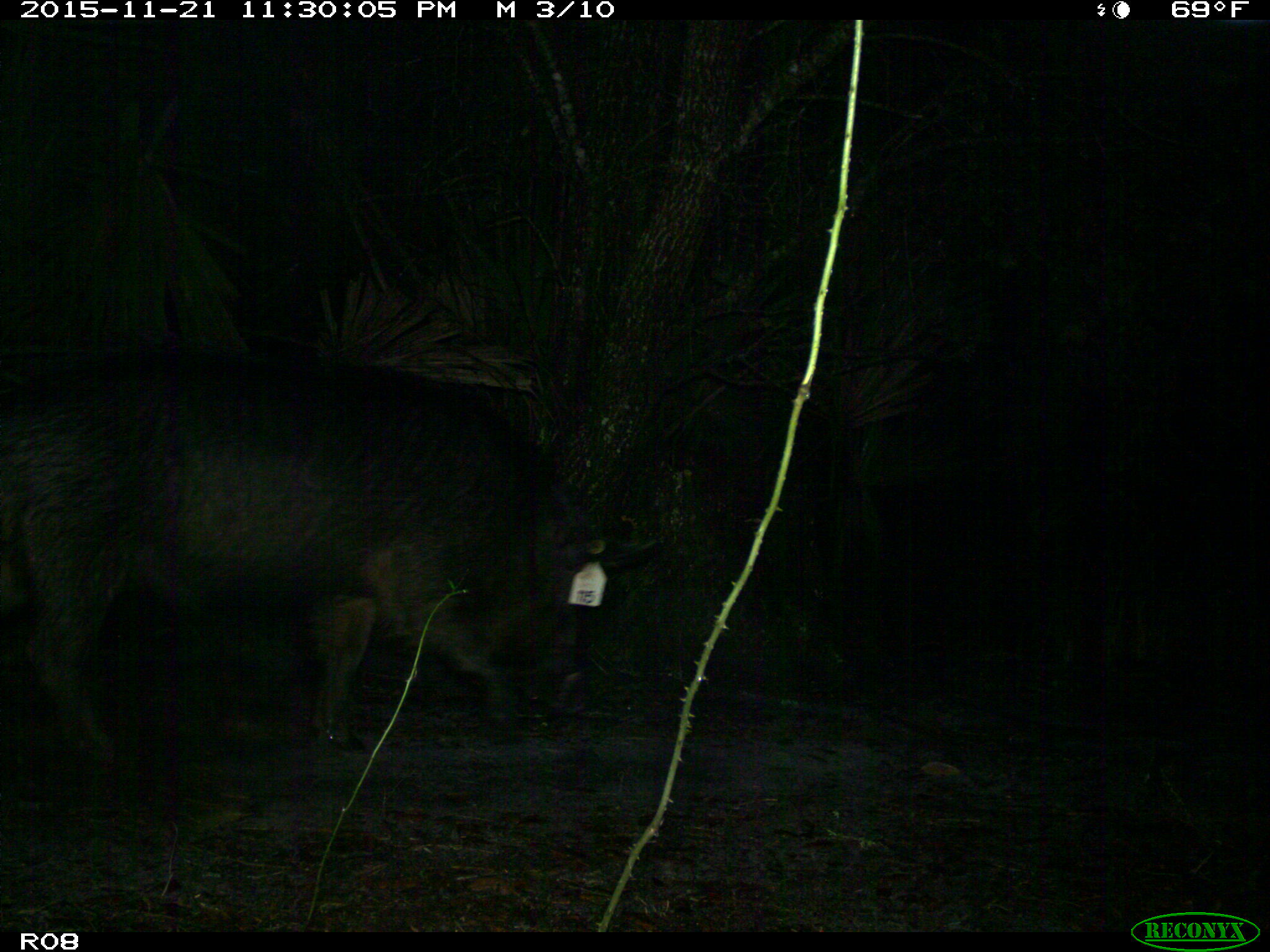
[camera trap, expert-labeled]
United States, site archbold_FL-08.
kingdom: Animalia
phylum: Chordata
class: Mammalia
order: Artiodactyla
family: Suidae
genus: Sus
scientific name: Sus scrofa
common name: wild boar